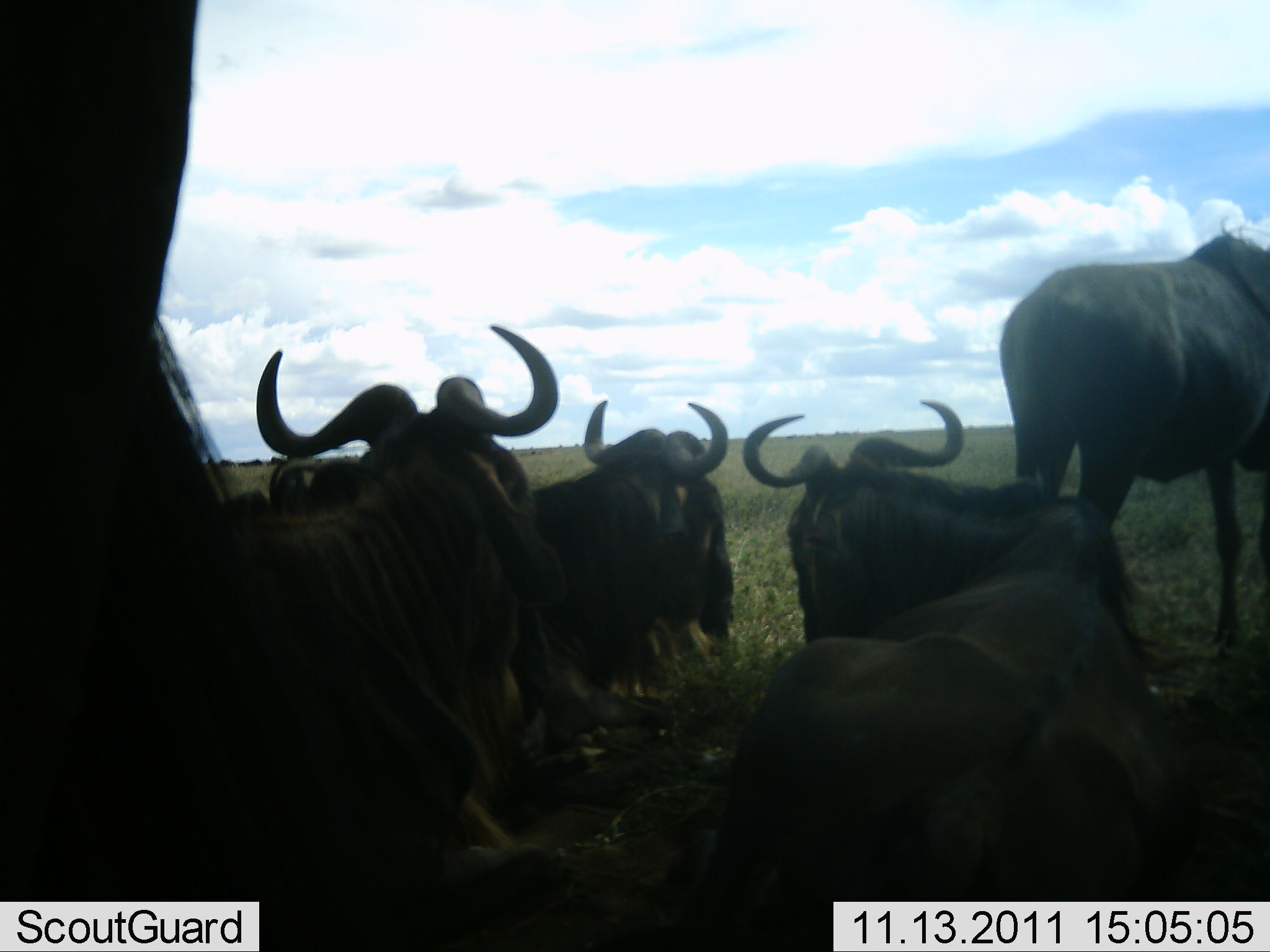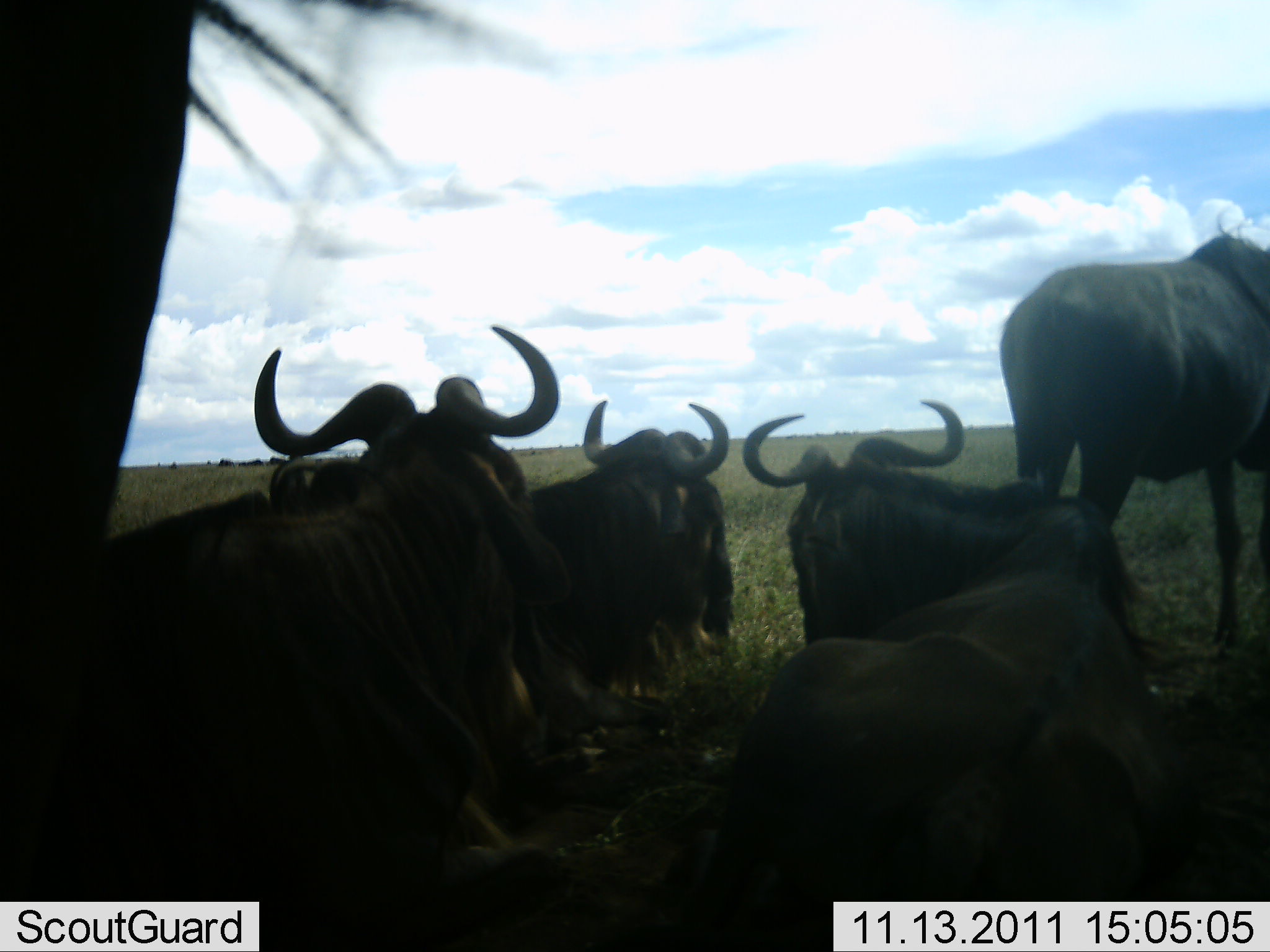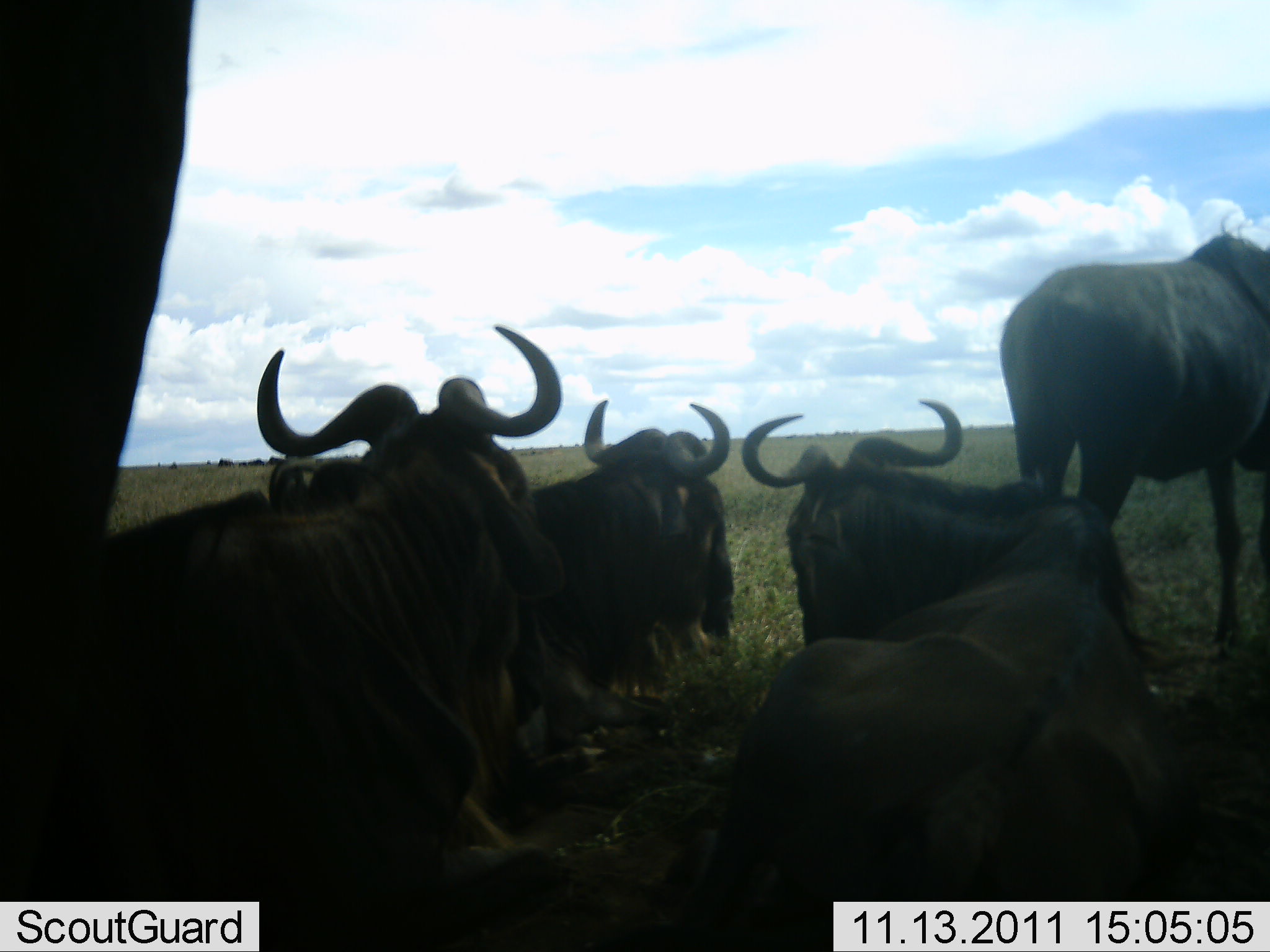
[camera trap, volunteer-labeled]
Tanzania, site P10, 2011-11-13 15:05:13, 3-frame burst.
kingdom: Animalia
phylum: Chordata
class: Mammalia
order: Artiodactyla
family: Bovidae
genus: Connochaetes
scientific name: Connochaetes taurinus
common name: blue wildebeest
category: wildebeest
Wildebeest (blue wildebeest) (Connochaetes taurinus), count 5. Behavior (volunteer vote fractions): standing 75%, resting 100%, moving 0%, interacting 0%. Young present (vote fraction): 0%. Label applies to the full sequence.